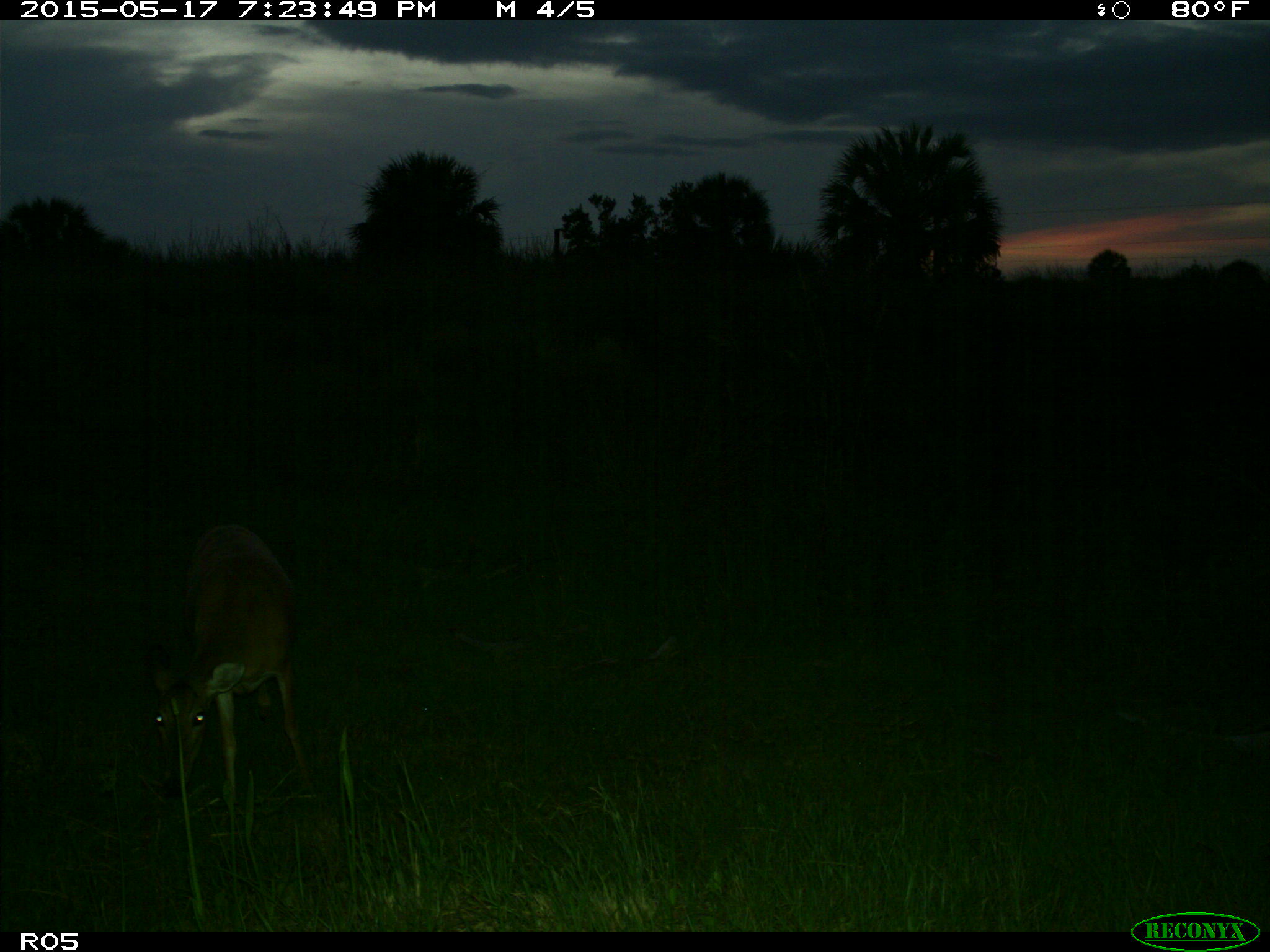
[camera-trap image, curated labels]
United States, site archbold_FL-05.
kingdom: Animalia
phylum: Chordata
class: Mammalia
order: Artiodactyla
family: Cervidae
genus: Odocoileus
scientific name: Odocoileus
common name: deer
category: unidentified deer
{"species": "unidentified deer (deer) (Odocoileus)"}